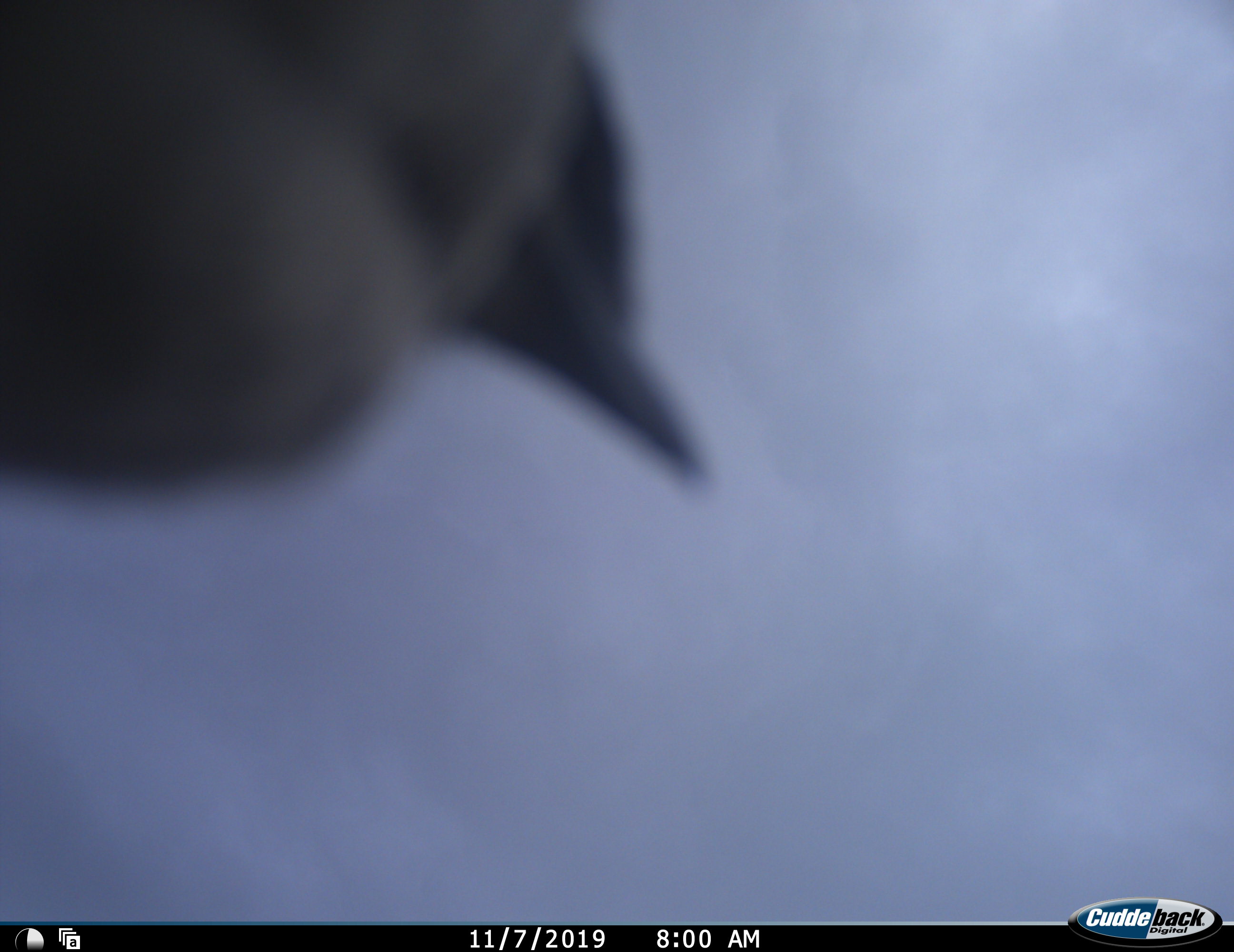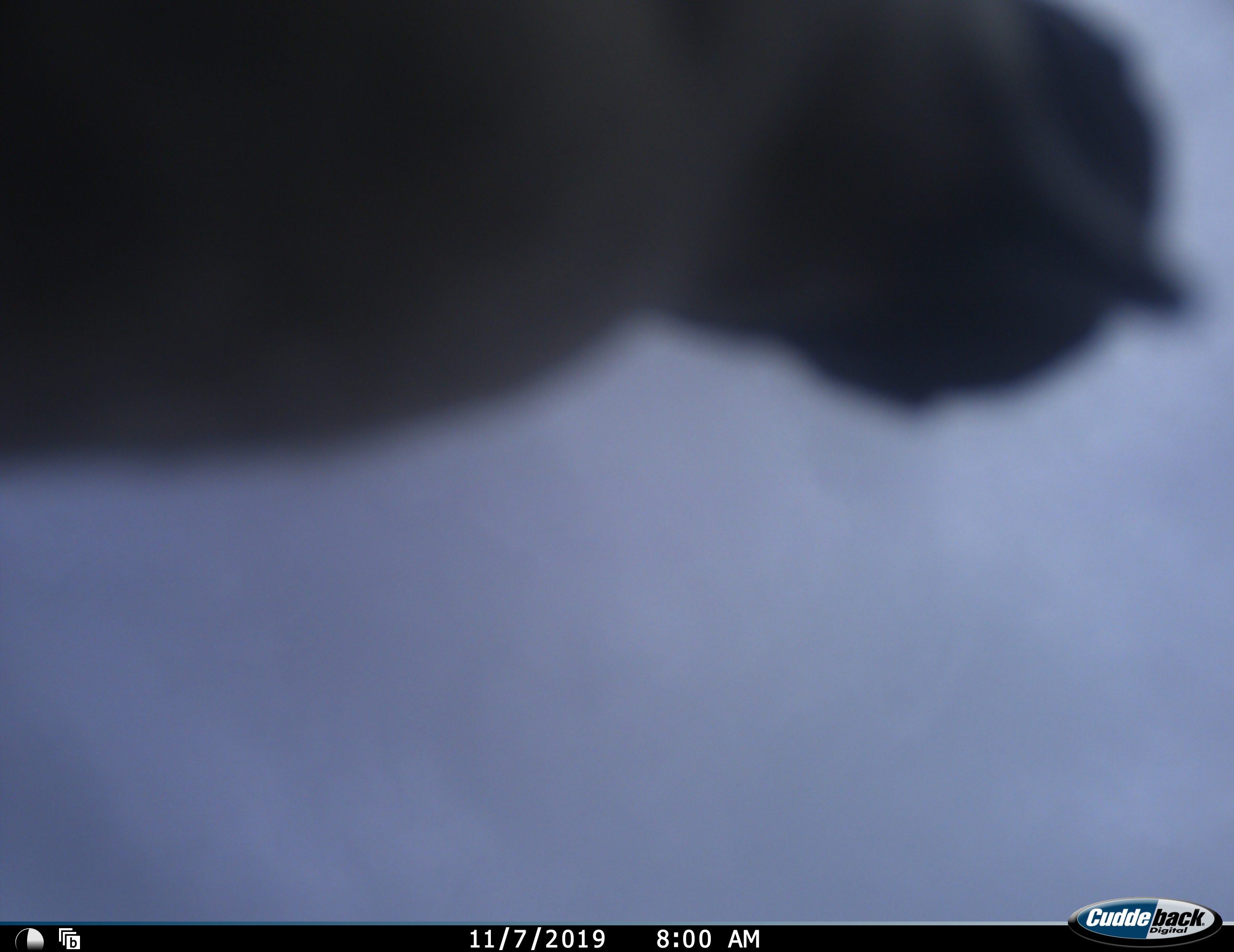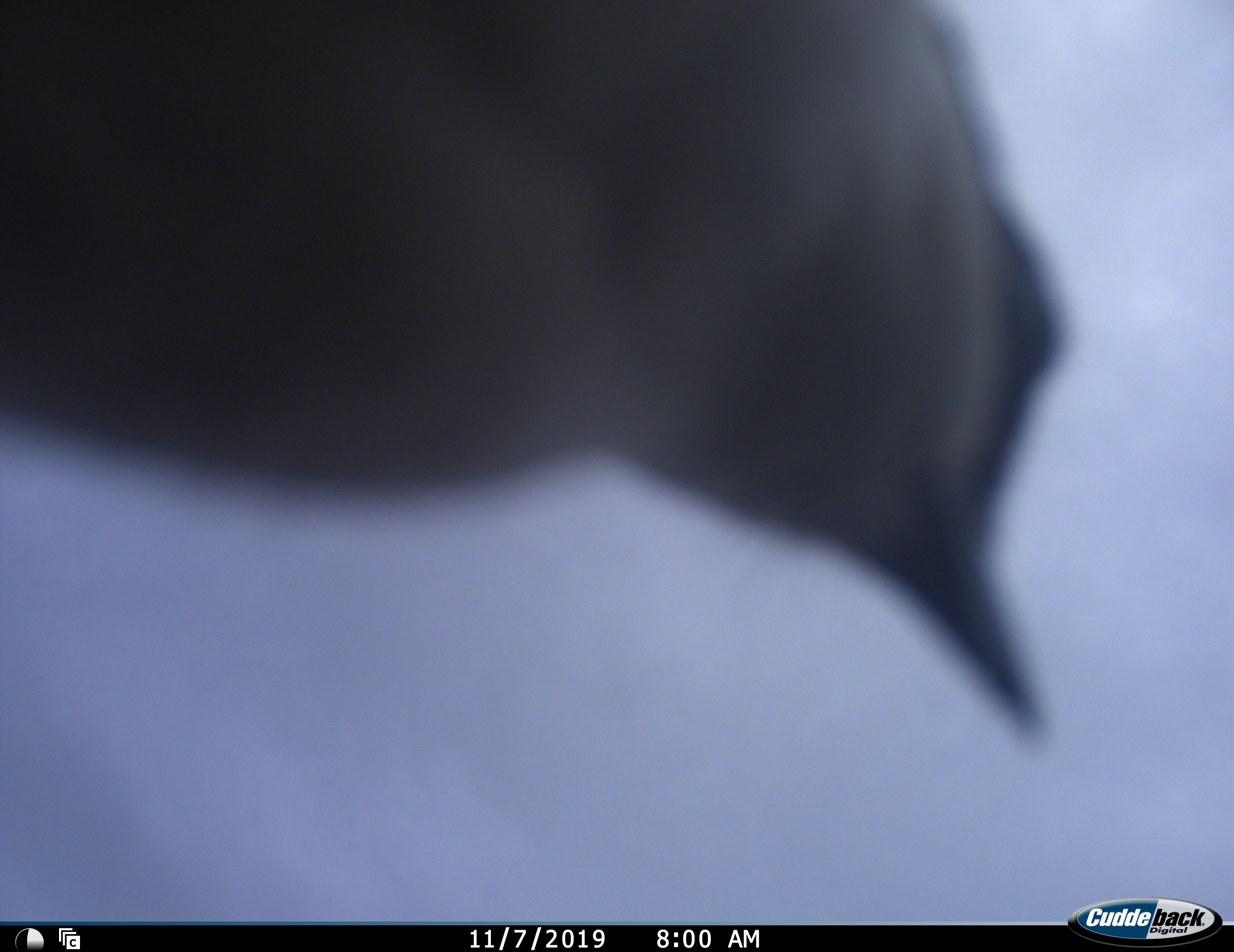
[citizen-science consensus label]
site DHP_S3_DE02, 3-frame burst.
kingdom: Animalia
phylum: Chordata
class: Aves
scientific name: Aves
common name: bird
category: birdother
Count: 1.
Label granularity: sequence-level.